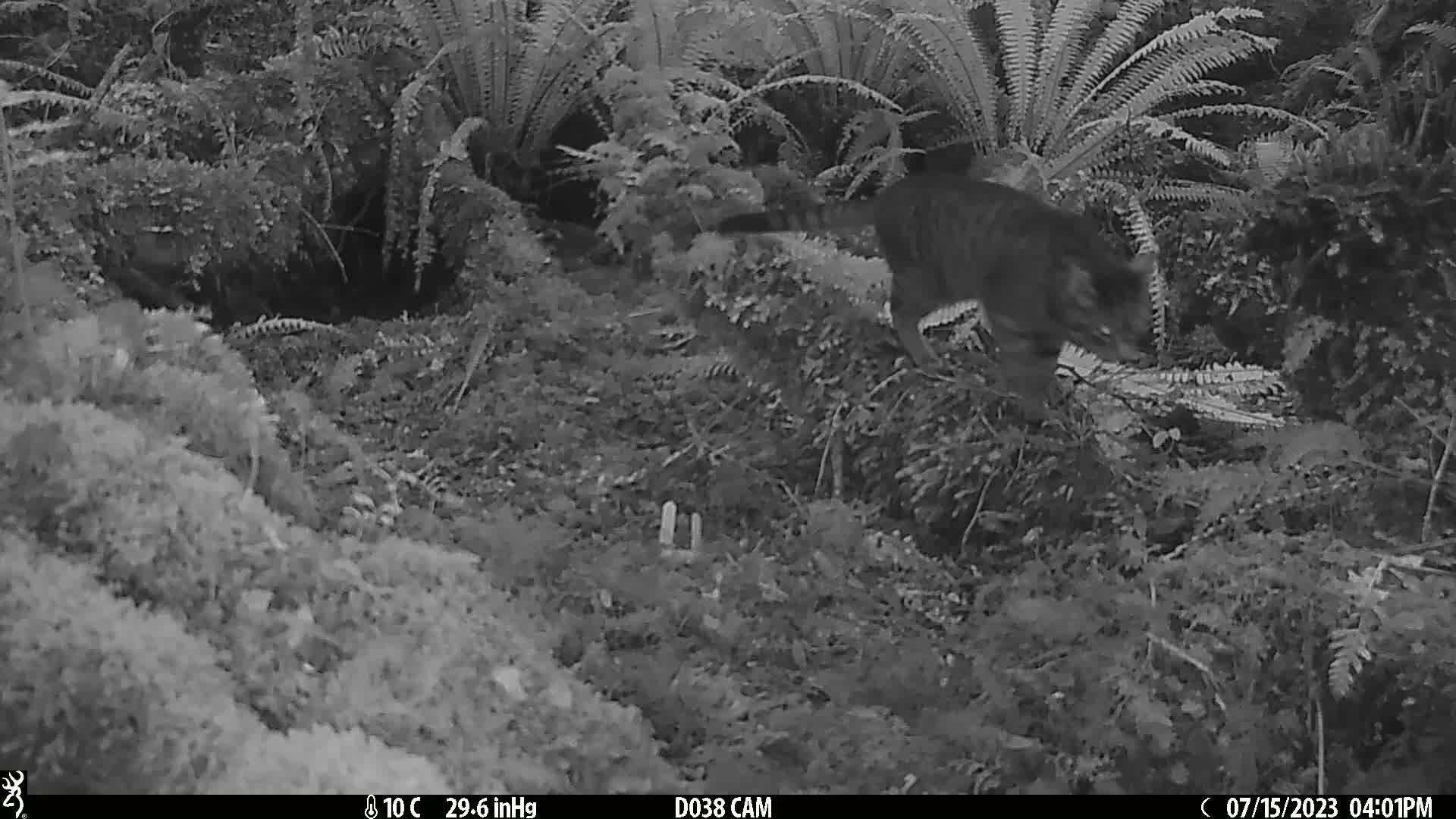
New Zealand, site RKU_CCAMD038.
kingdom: Animalia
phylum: Chordata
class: Mammalia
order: Carnivora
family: Felidae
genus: Felis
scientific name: Felis catus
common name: domestic cat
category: cat